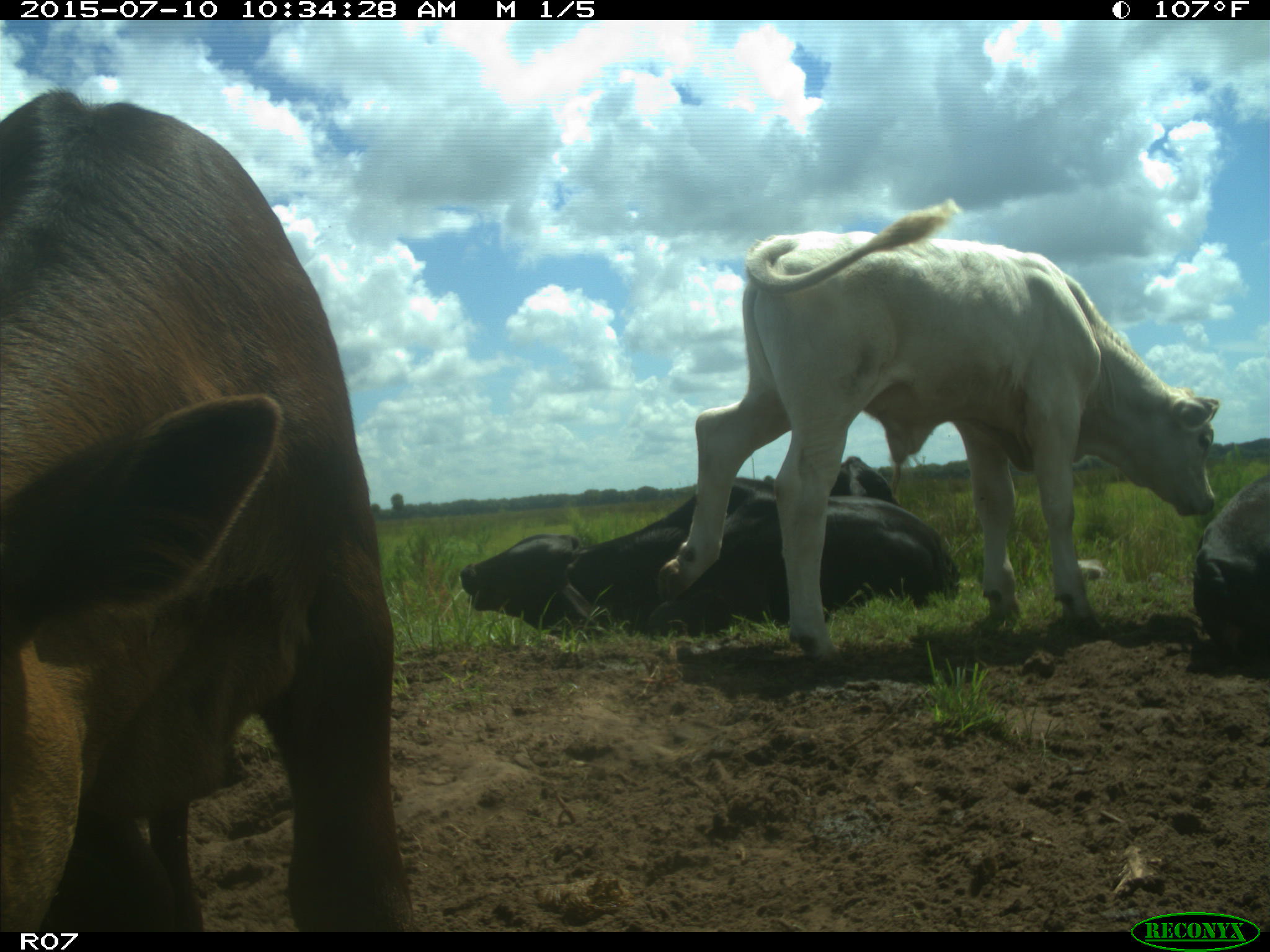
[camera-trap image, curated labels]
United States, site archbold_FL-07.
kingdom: Animalia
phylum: Chordata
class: Mammalia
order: Artiodactyla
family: Bovidae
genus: Bos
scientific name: Bos taurus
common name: domestic cow